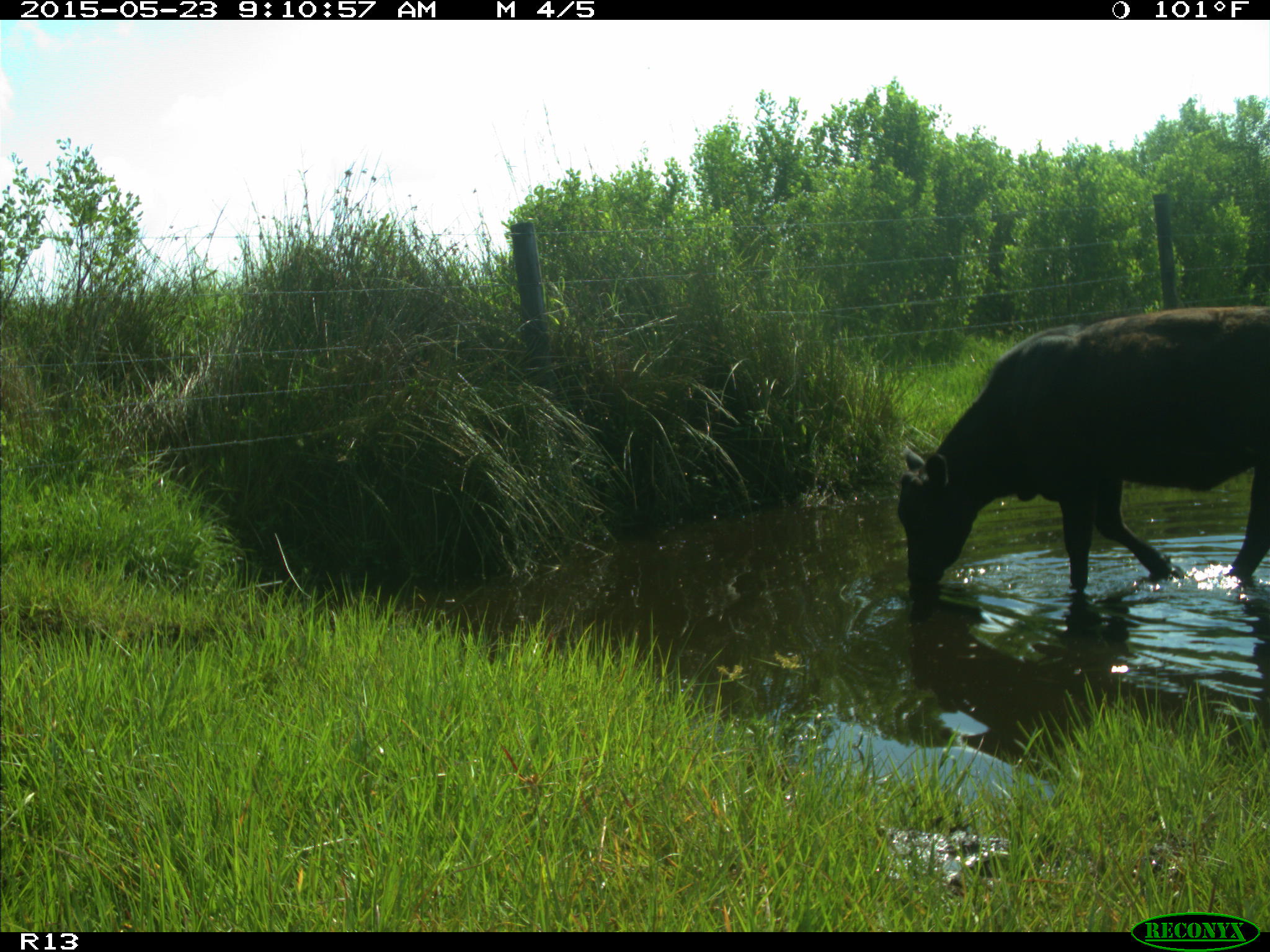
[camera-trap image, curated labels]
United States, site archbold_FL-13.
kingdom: Animalia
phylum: Chordata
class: Mammalia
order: Artiodactyla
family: Bovidae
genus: Bos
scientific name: Bos taurus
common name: domestic cow